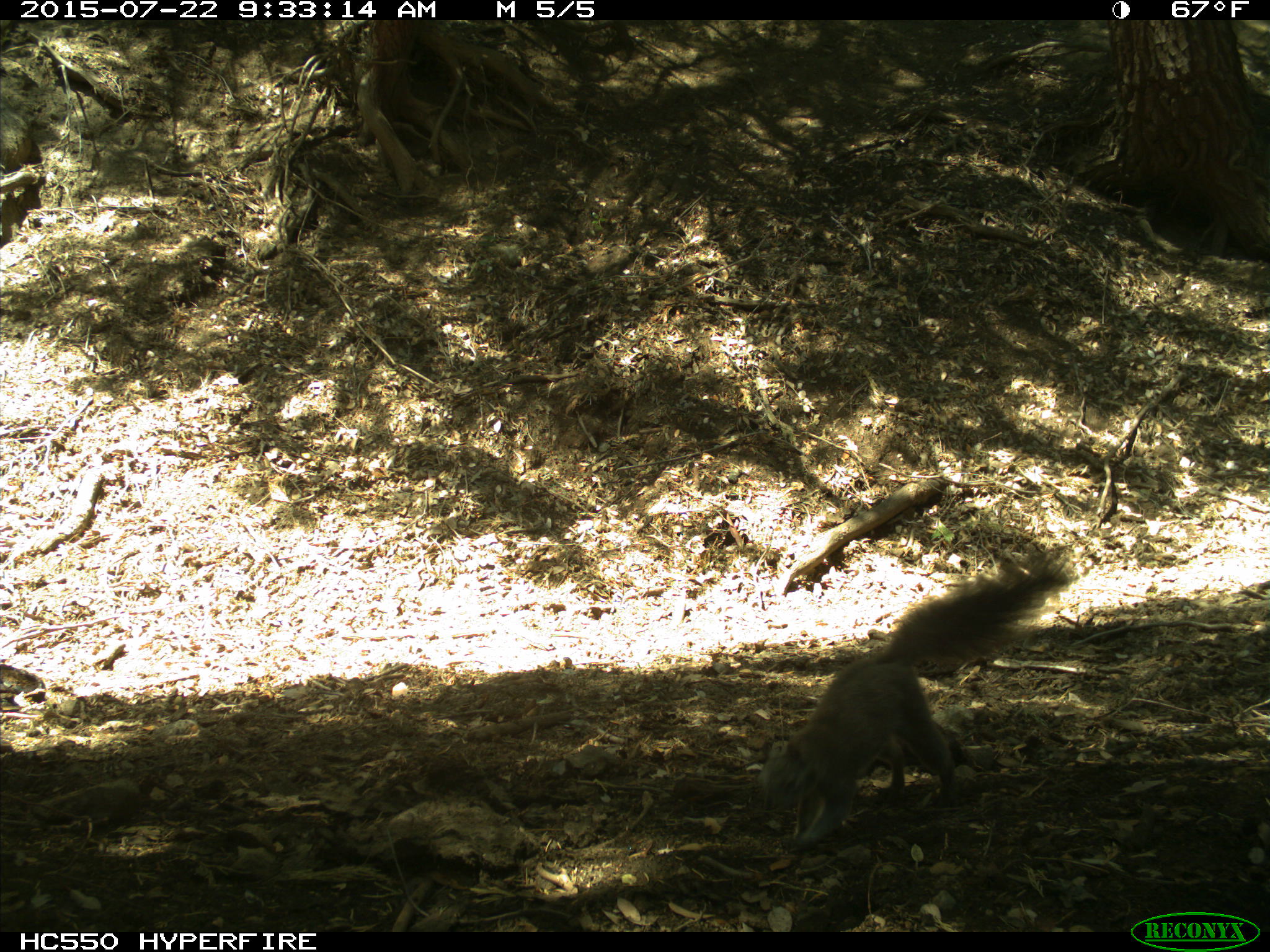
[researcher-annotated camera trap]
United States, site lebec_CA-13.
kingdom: Animalia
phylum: Chordata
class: Mammalia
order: Rodentia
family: Sciuridae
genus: Sciurus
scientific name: Sciurus carolinensis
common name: eastern gray squirrel